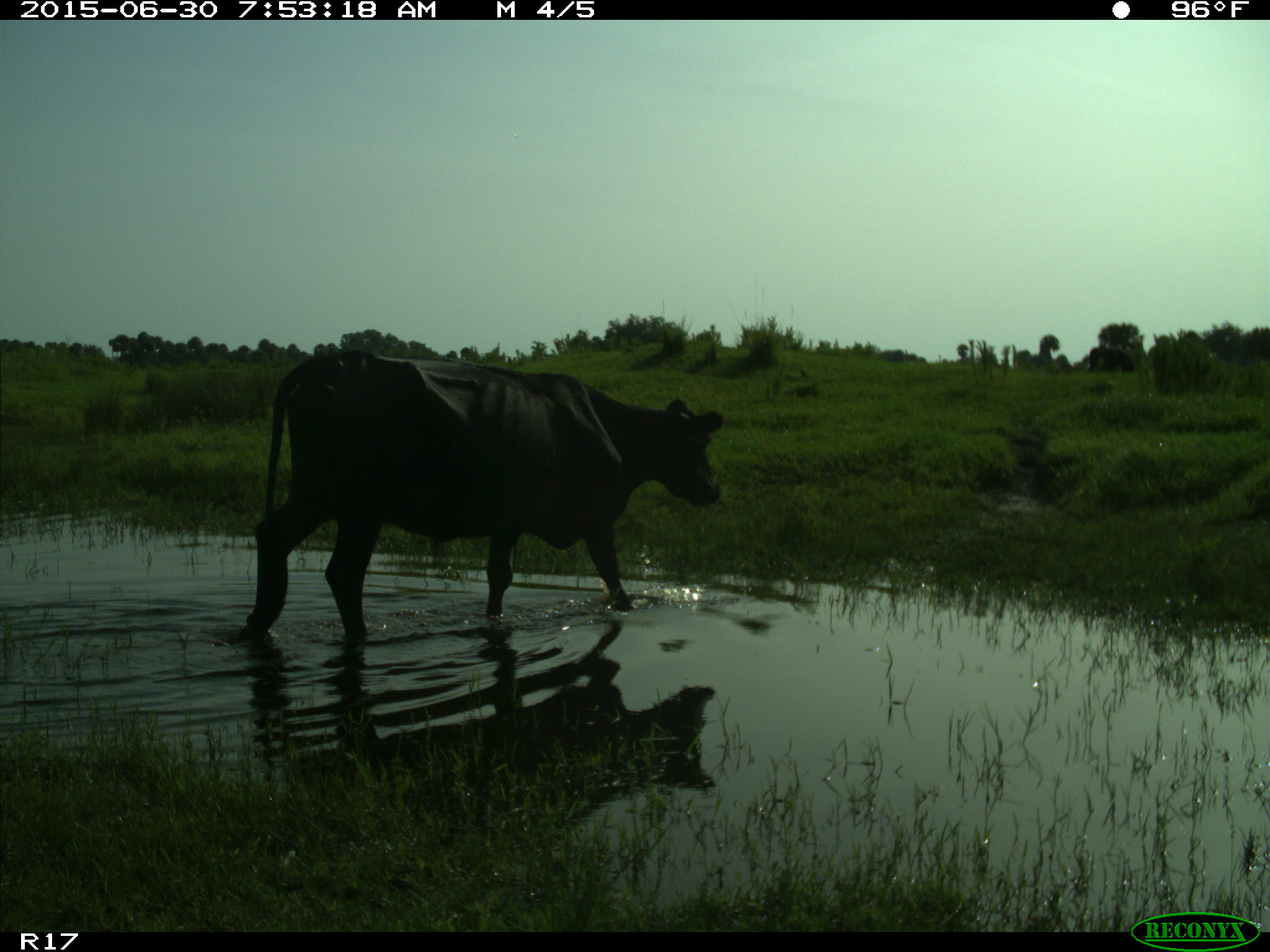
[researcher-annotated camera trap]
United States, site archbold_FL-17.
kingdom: Animalia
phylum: Chordata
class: Mammalia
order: Artiodactyla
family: Bovidae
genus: Bos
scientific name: Bos taurus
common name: domestic cow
Bos taurus (domestic cow).